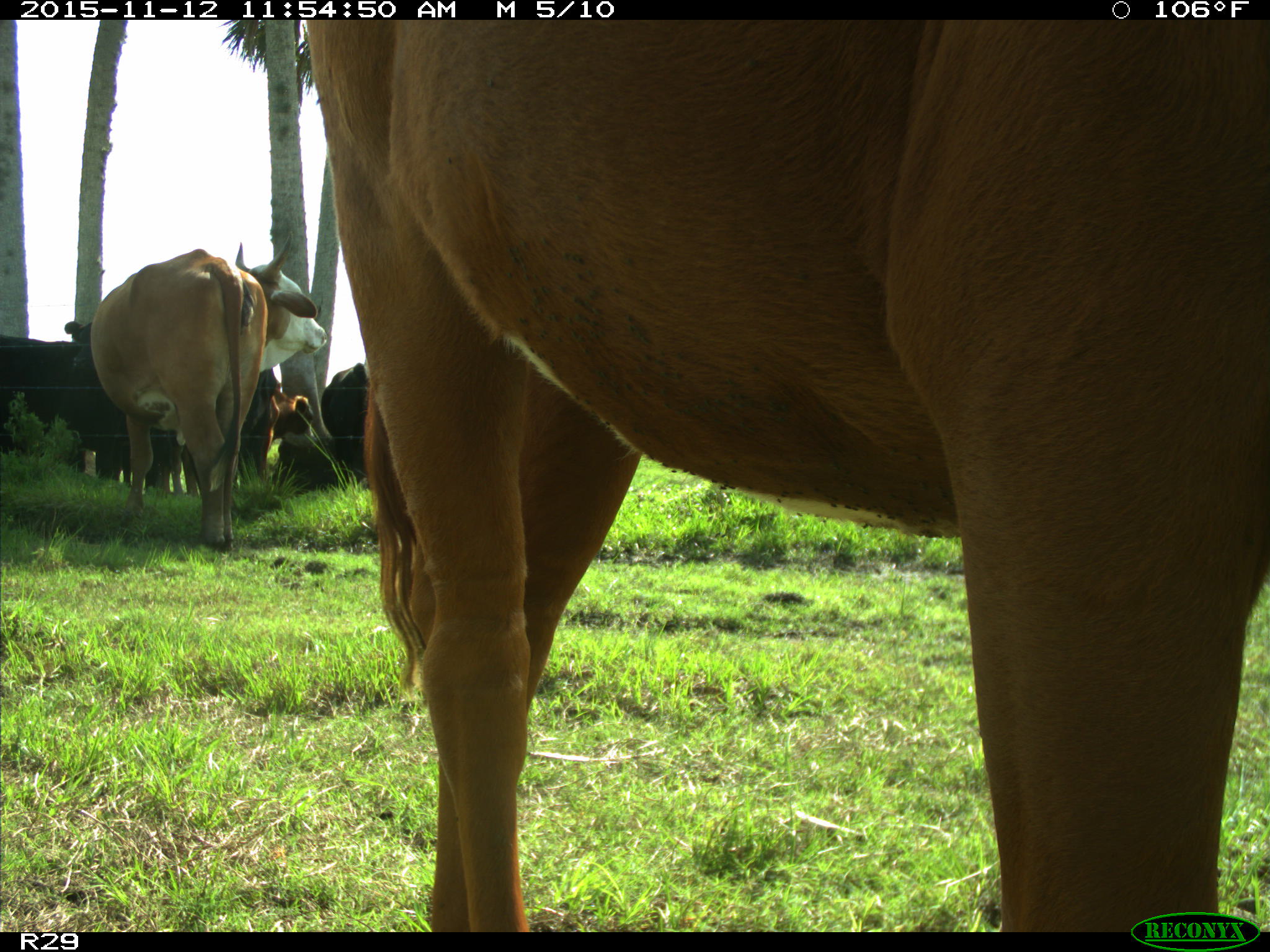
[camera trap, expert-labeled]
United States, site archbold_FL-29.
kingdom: Animalia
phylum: Chordata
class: Mammalia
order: Artiodactyla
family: Bovidae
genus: Bos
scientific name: Bos taurus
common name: domestic cow